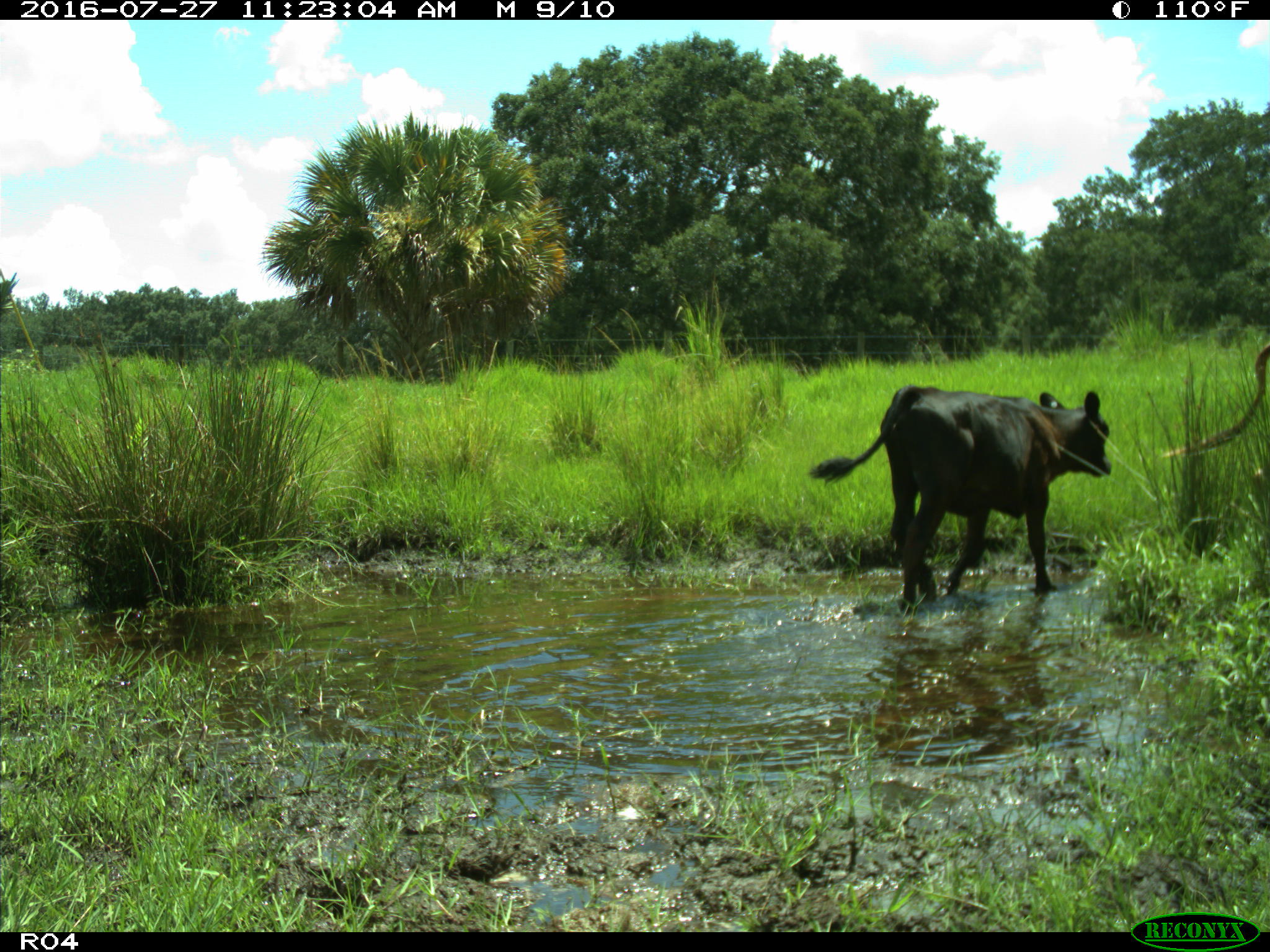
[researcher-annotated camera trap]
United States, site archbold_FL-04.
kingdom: Animalia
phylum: Chordata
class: Mammalia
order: Artiodactyla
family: Bovidae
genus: Bos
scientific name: Bos taurus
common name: domestic cow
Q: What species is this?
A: Bos taurus (domestic cow).